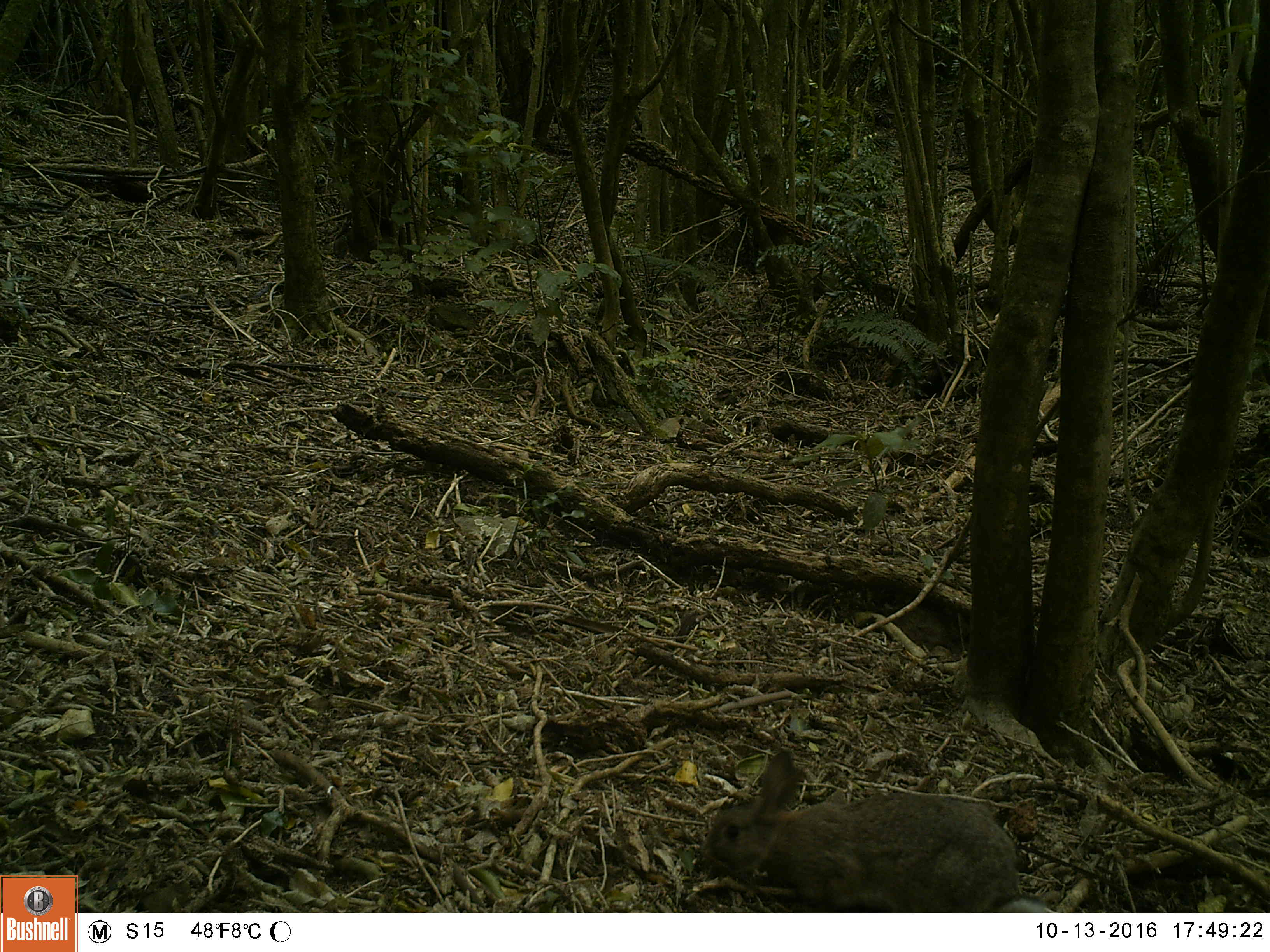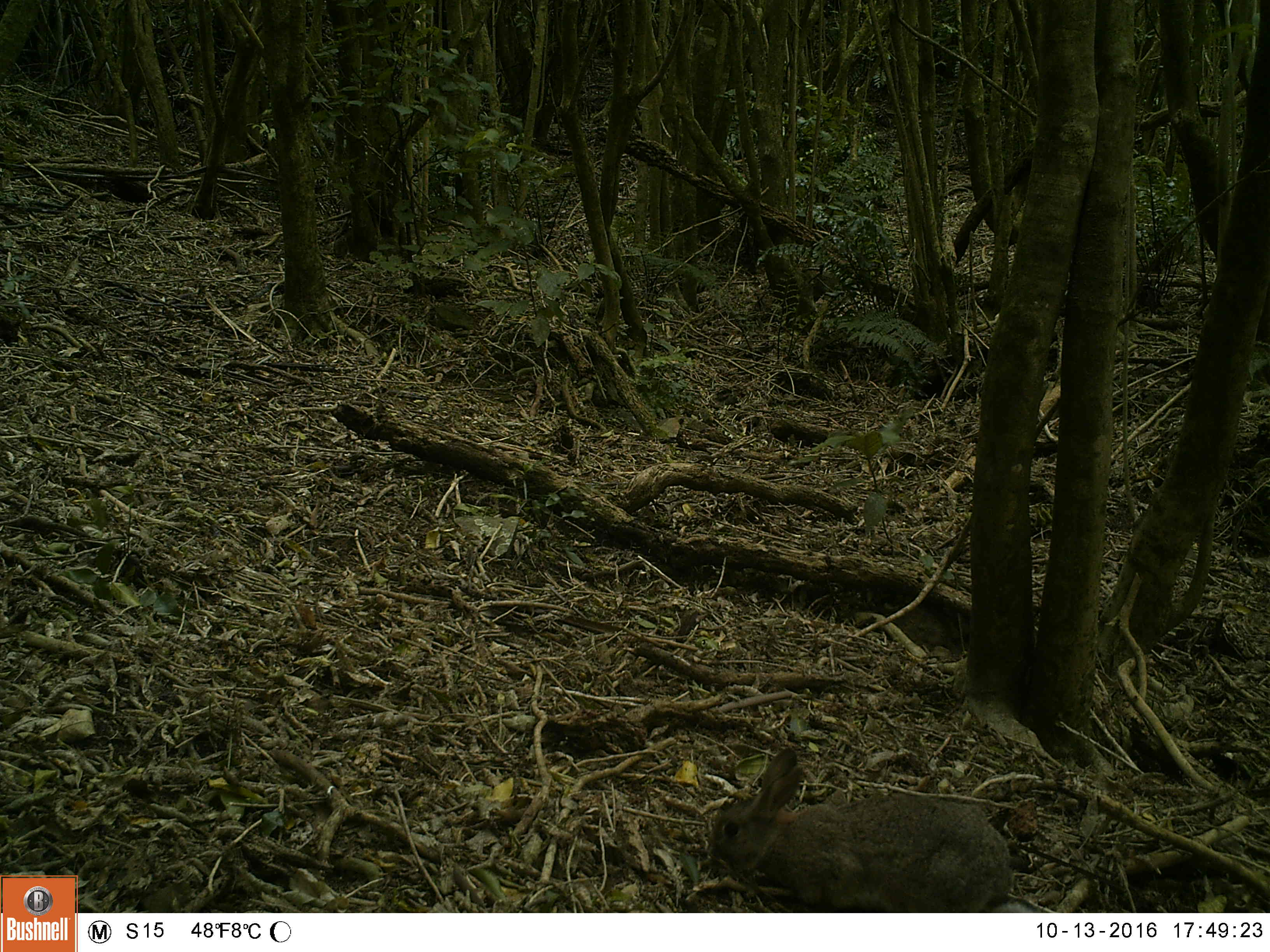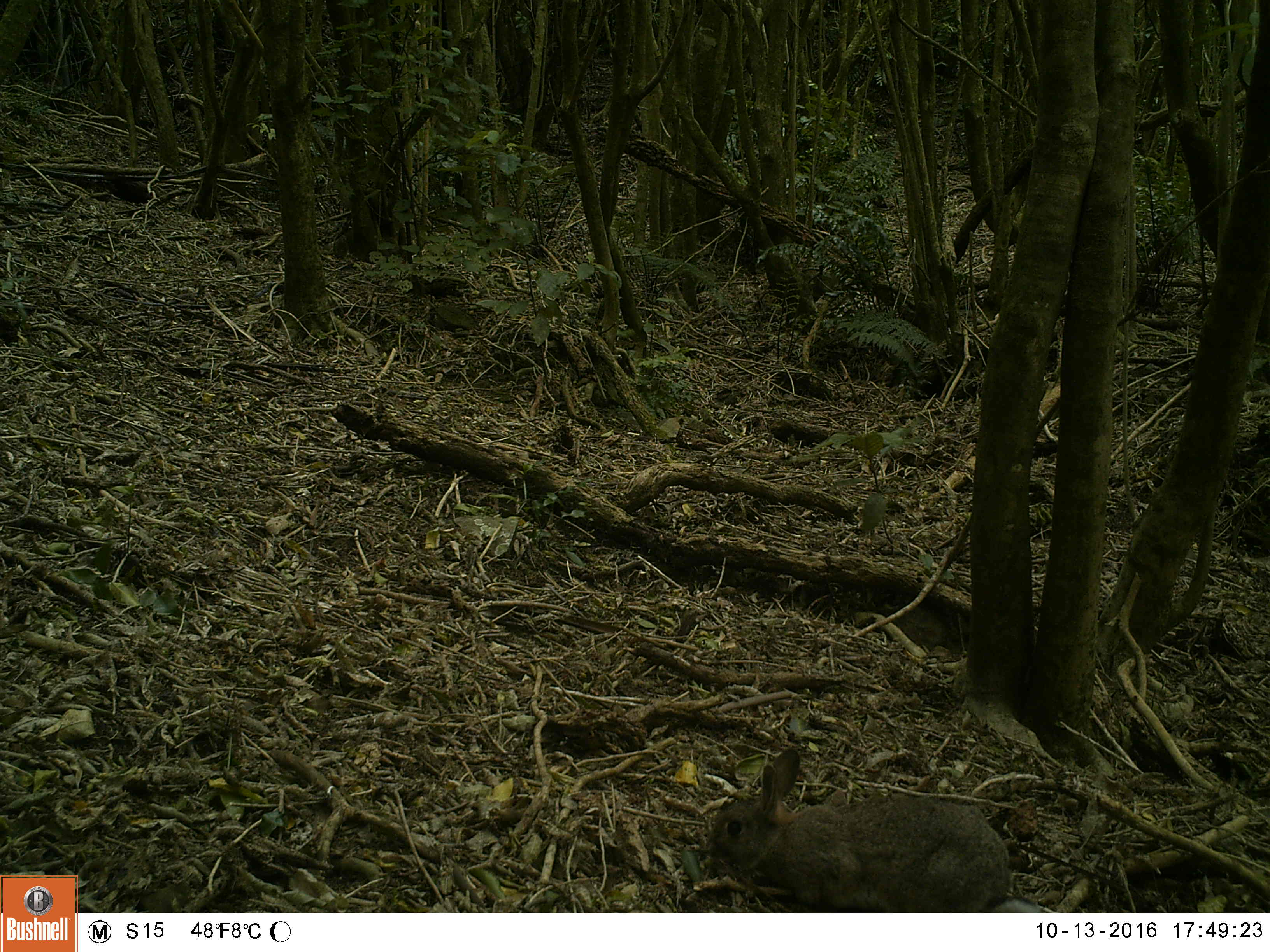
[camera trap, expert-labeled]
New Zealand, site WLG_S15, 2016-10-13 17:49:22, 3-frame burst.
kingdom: Animalia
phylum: Chordata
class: Mammalia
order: Lagomorpha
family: Leporidae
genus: Oryctolagus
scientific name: Oryctolagus cuniculus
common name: european rabbit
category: rabbit